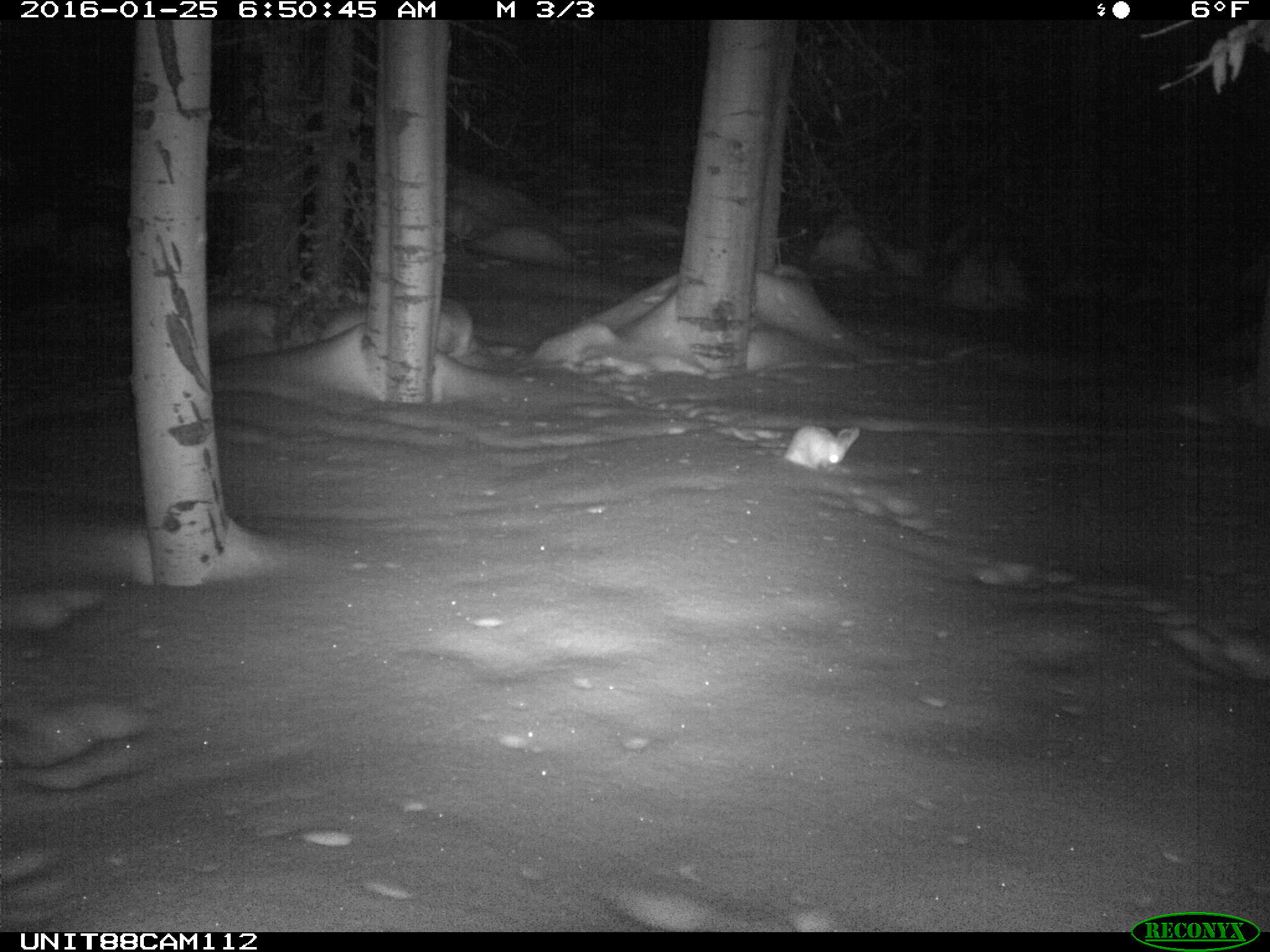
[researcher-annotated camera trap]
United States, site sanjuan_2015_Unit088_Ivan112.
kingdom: Animalia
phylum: Chordata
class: Mammalia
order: Lagomorpha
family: Leporidae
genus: Lepus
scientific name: Lepus americanus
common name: snowshoe hare